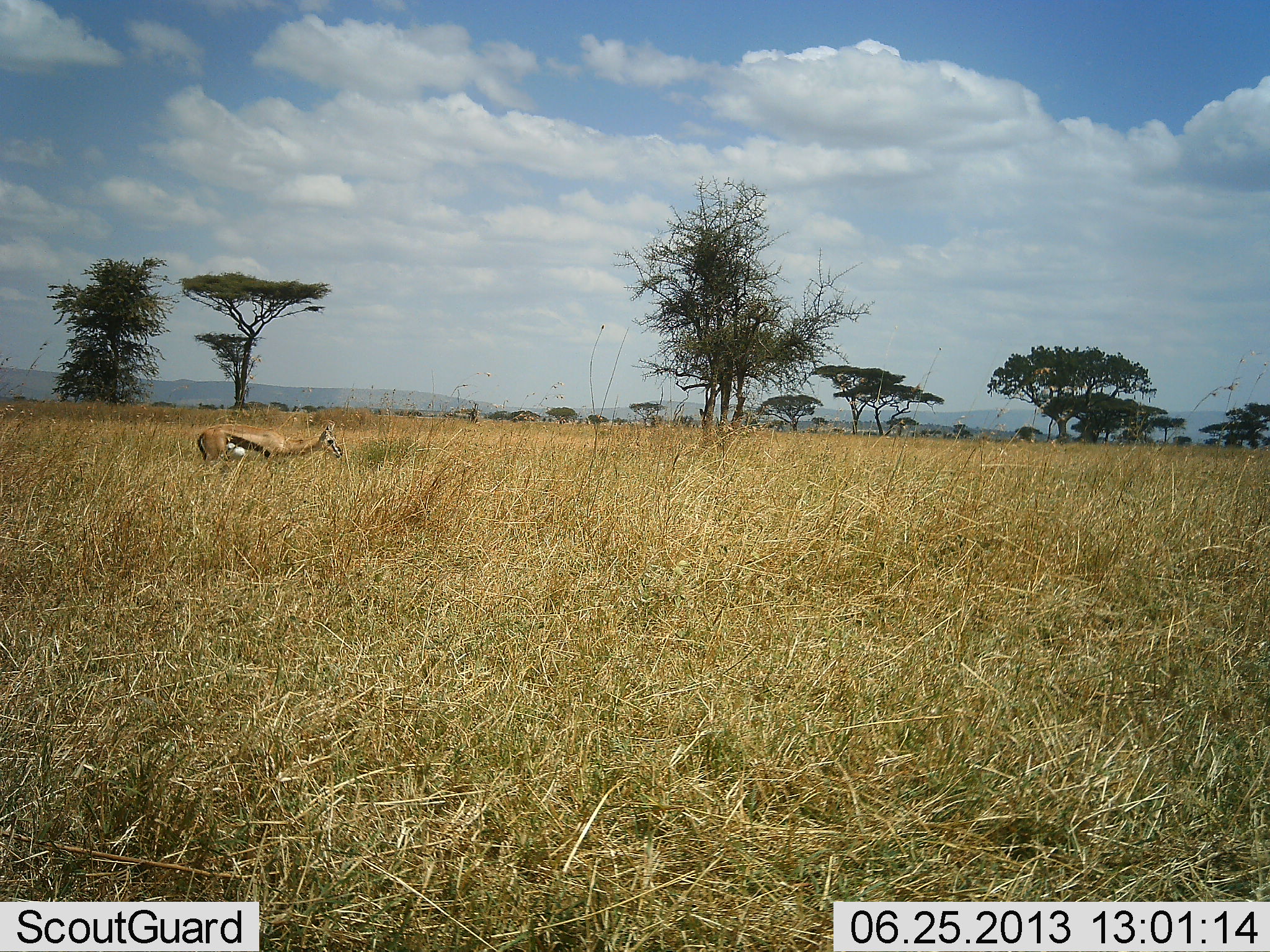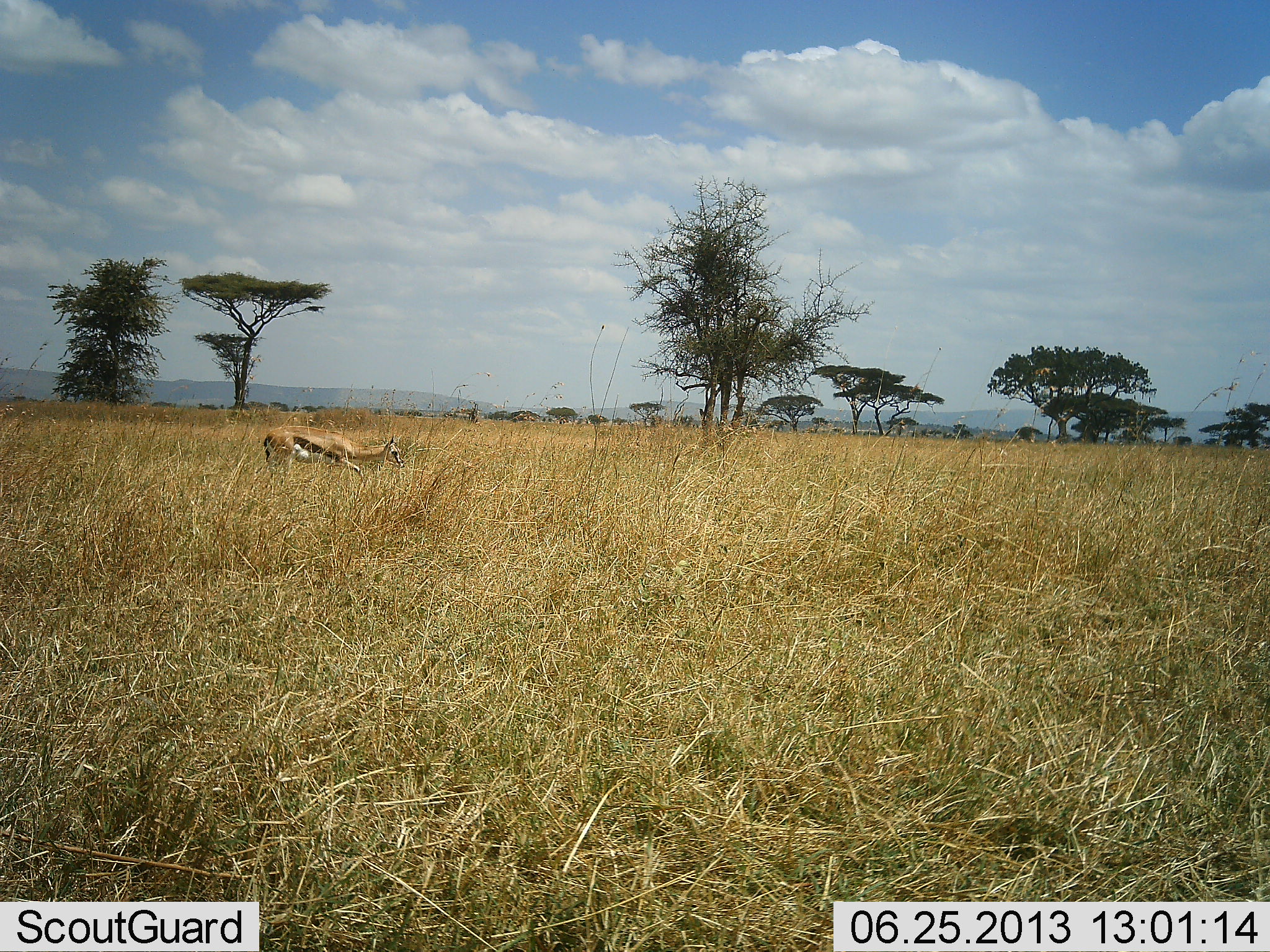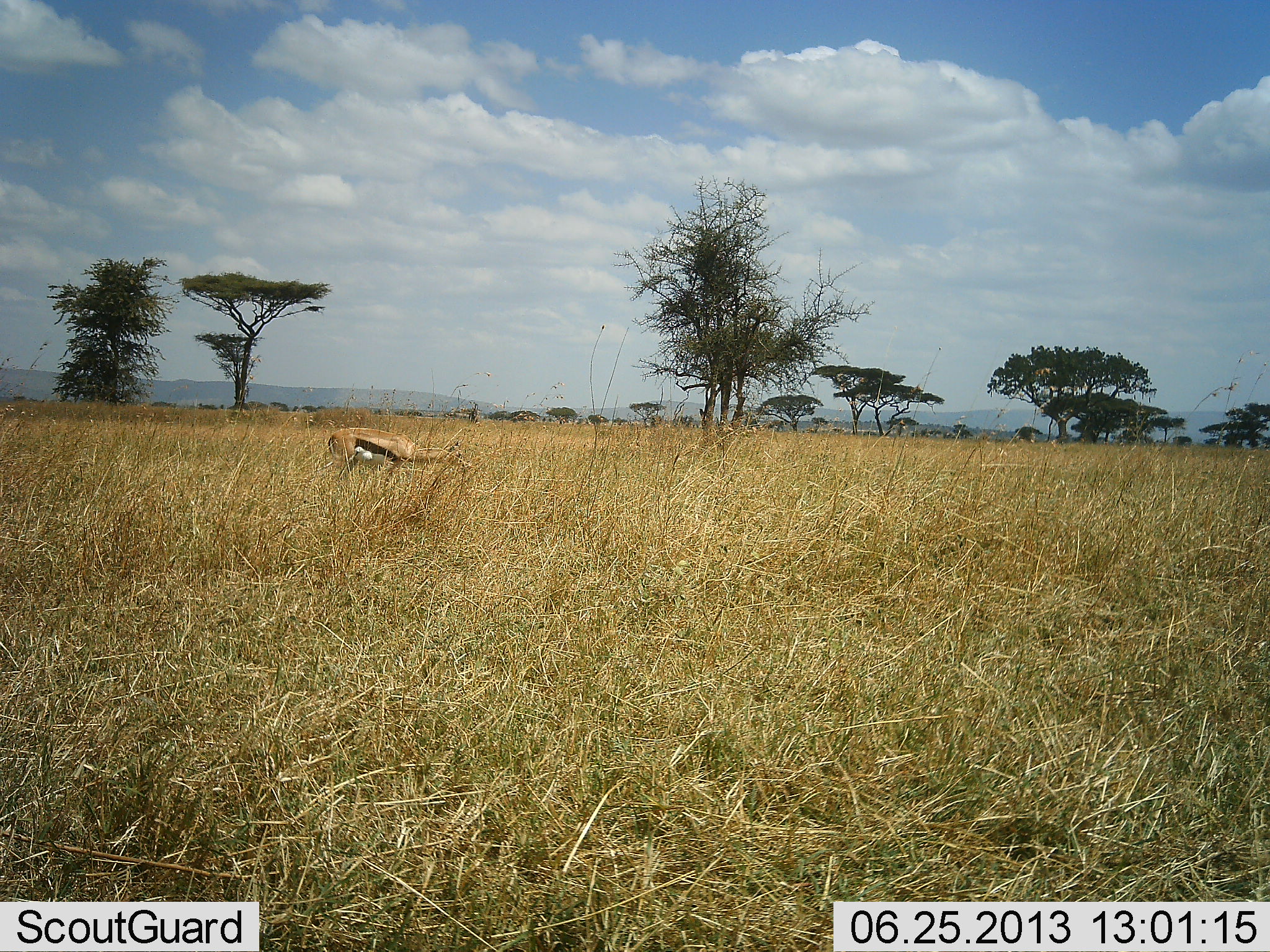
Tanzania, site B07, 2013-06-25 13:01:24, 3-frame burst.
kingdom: Animalia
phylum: Chordata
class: Mammalia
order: Artiodactyla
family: Bovidae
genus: Eudorcas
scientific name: Eudorcas thomsonii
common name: thomson's gazelle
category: gazellethomsons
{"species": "gazellethomsons (thomson's gazelle) (Eudorcas thomsonii)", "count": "1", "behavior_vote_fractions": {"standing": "12%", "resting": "0%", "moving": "100%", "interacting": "0%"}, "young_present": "6%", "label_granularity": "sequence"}